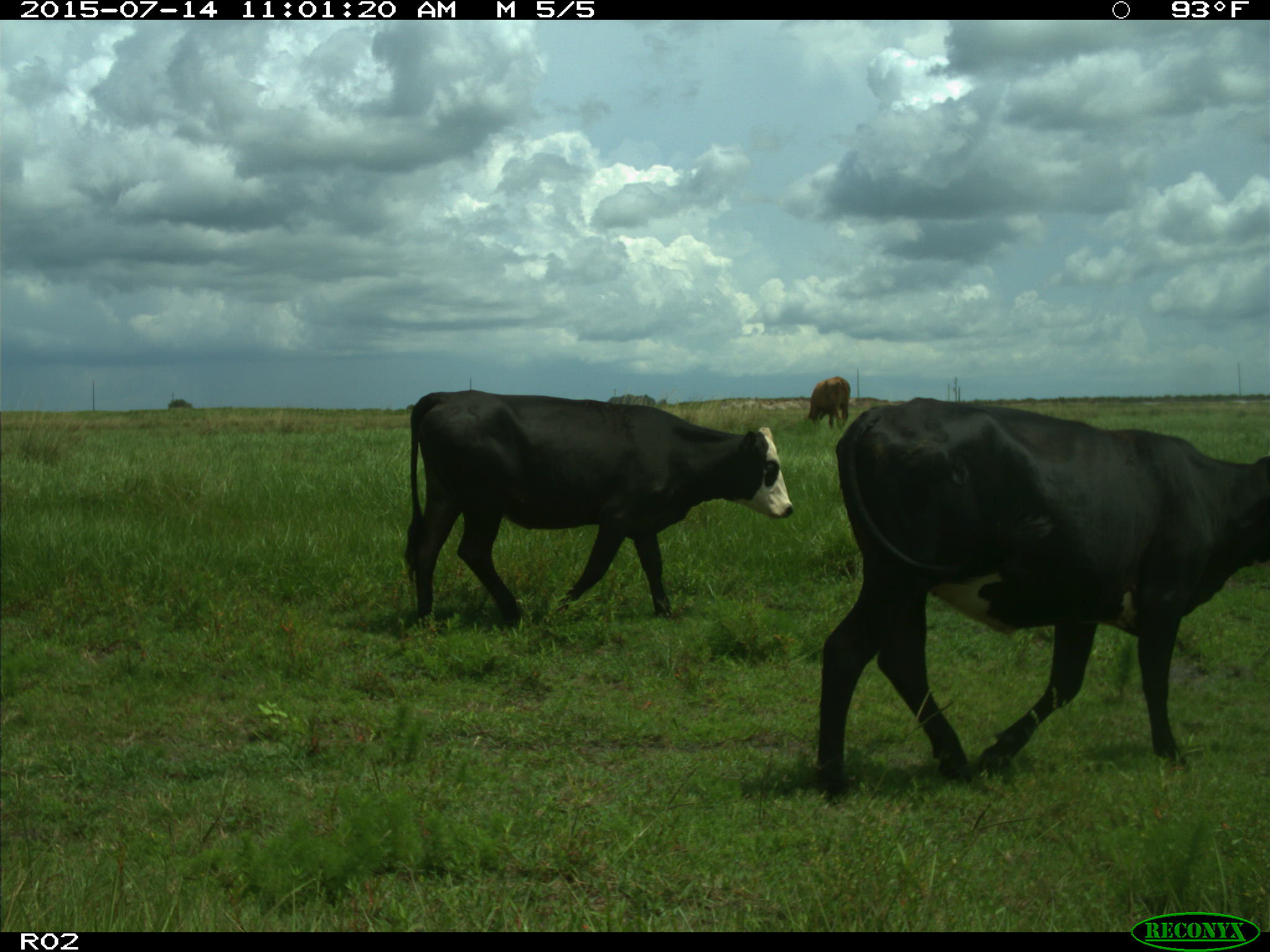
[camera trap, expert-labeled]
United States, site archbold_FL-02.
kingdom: Animalia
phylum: Chordata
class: Mammalia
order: Artiodactyla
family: Bovidae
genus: Bos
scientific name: Bos taurus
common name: domestic cow